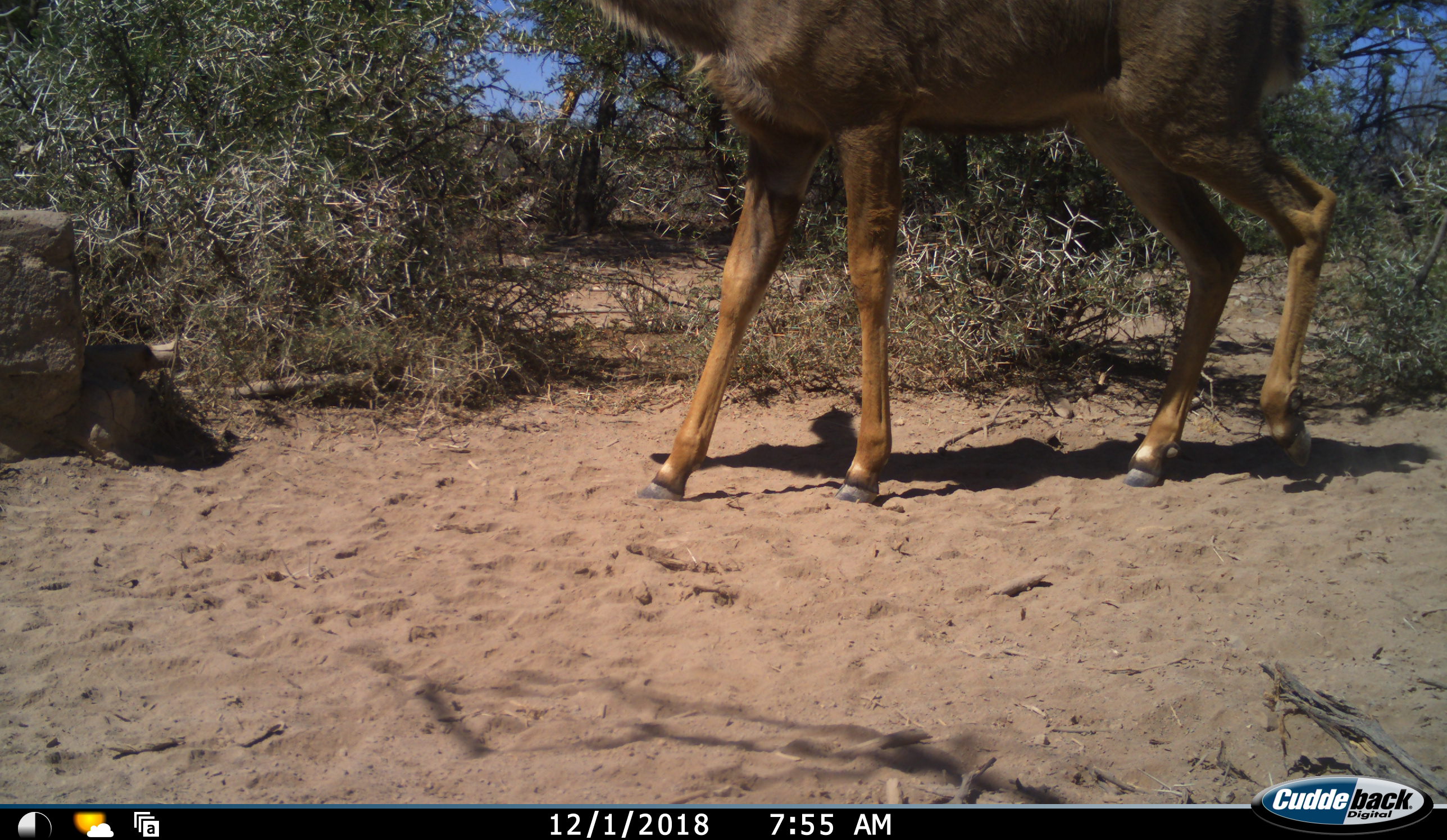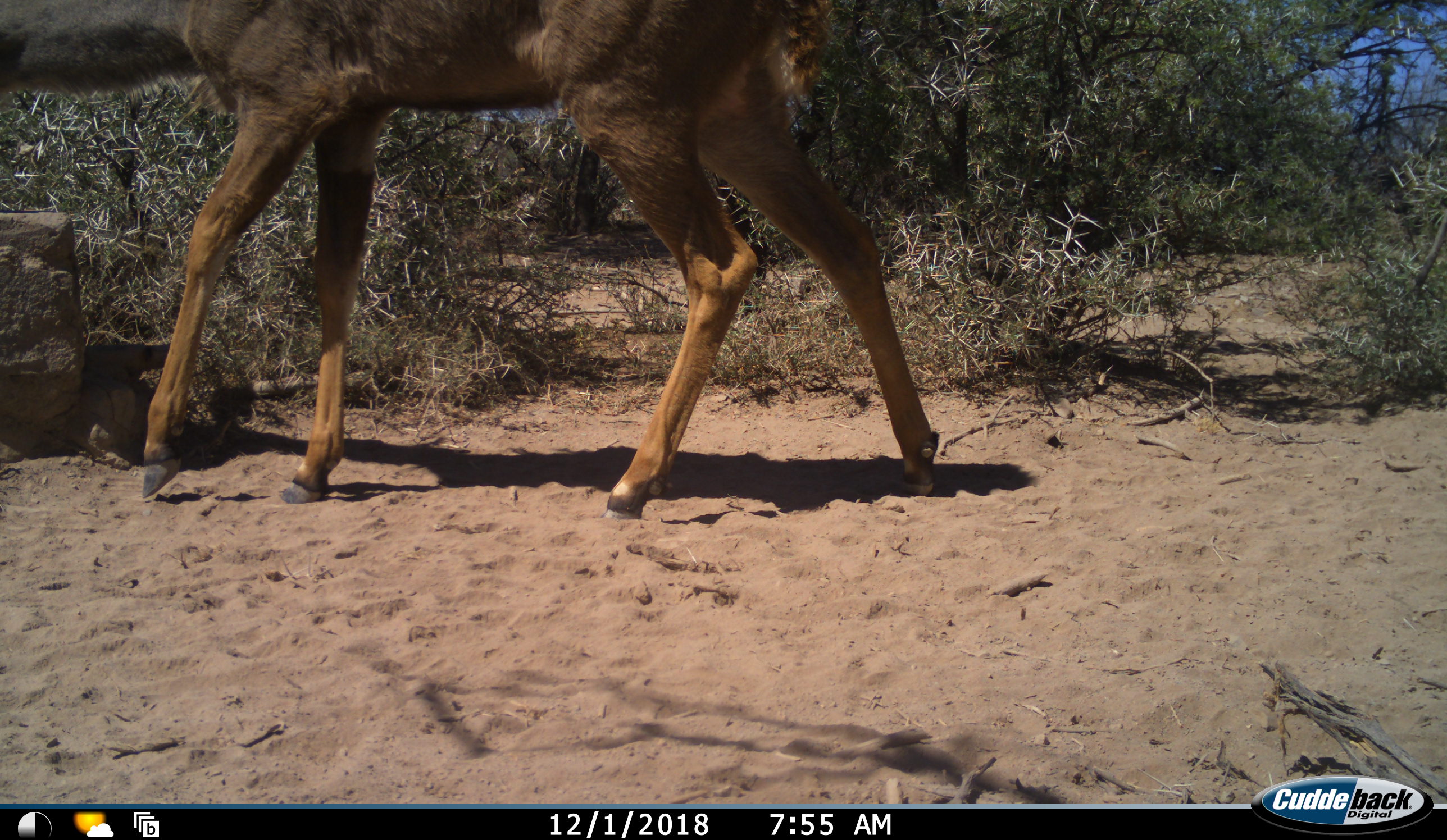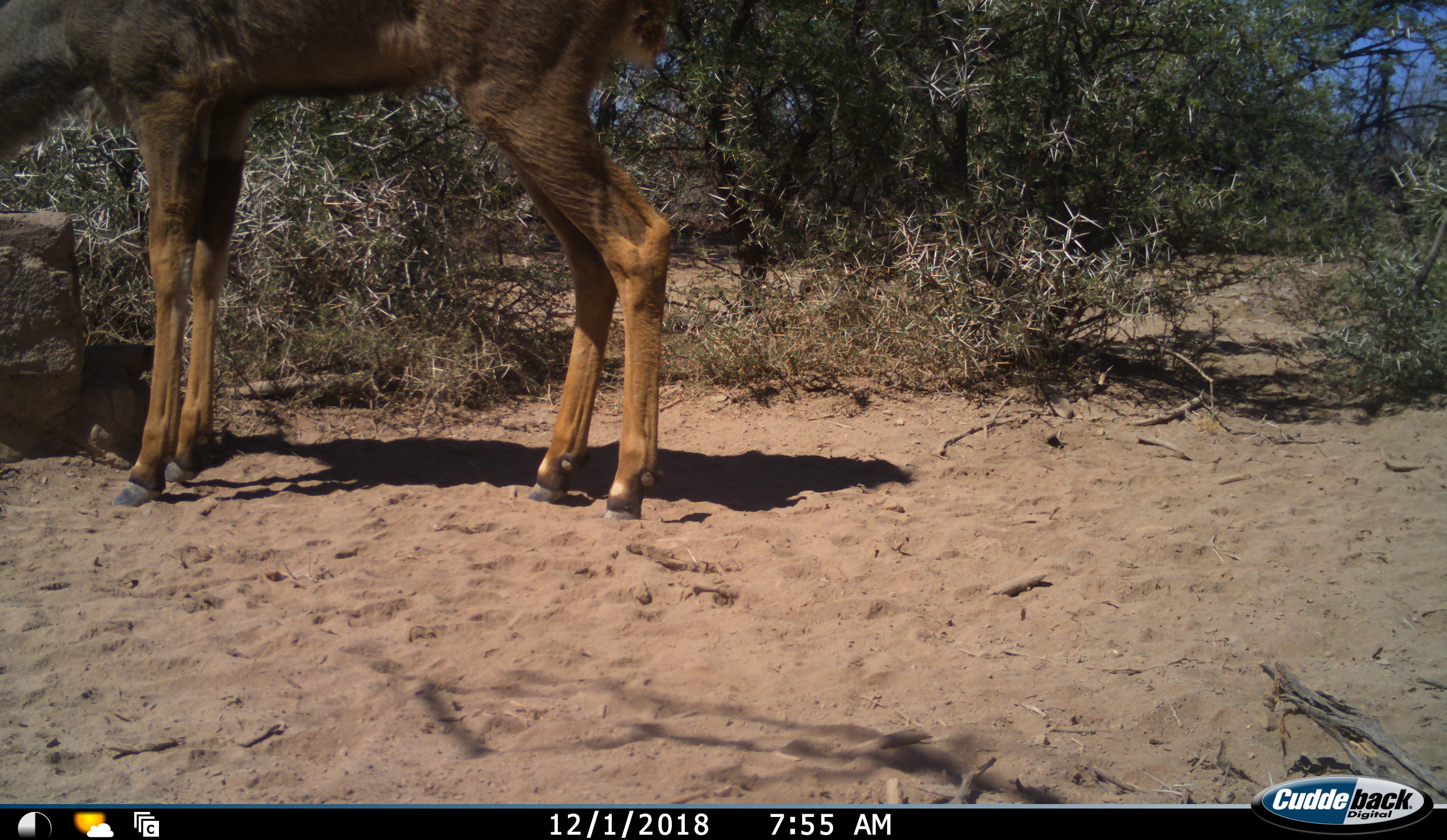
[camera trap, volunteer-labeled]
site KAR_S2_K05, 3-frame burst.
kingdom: Animalia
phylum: Chordata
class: Mammalia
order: Artiodactyla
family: Bovidae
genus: Tragelaphus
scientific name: Tragelaphus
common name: kudu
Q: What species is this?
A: Kudu (Tragelaphus).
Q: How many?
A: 1.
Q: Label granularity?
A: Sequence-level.